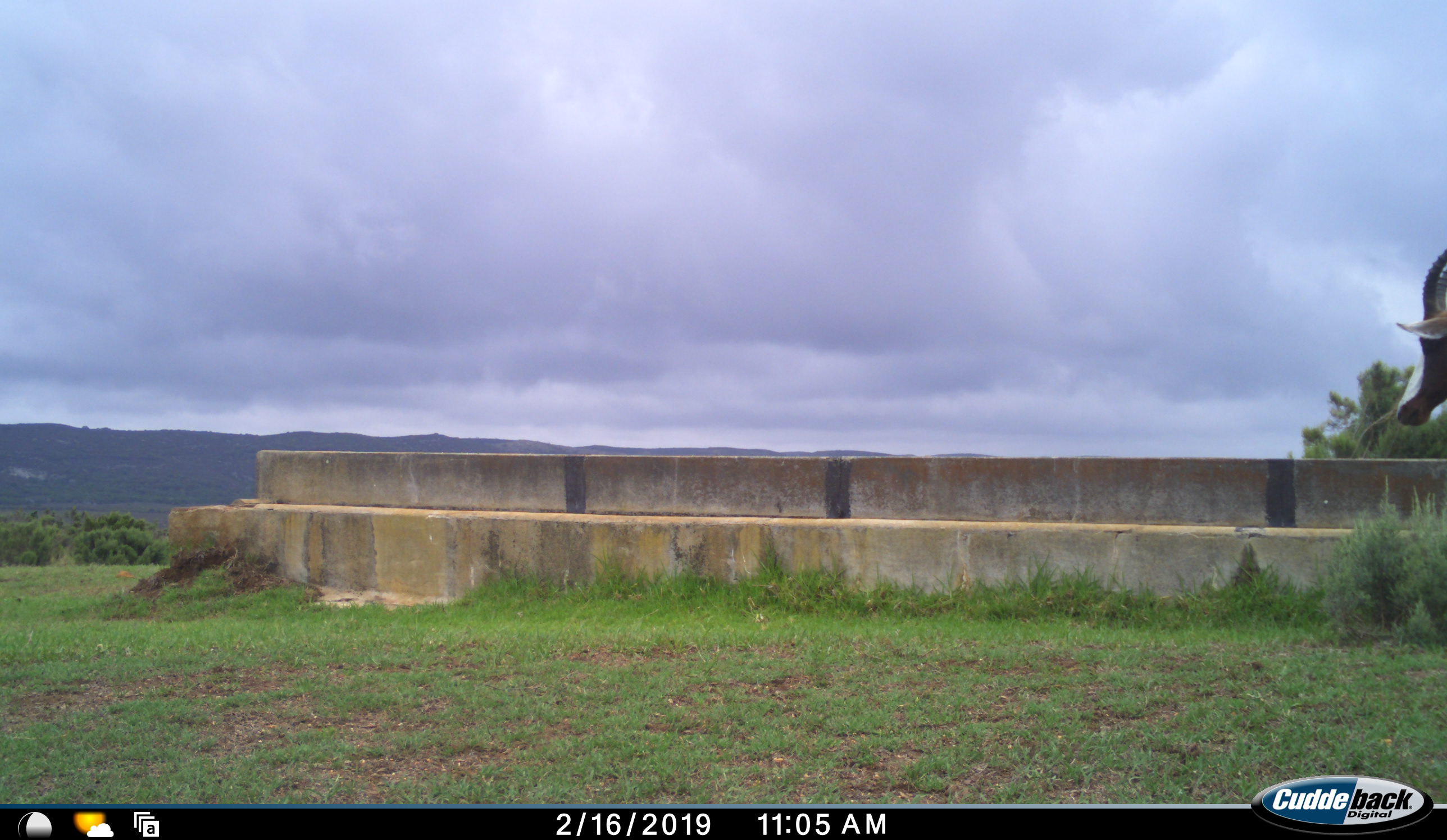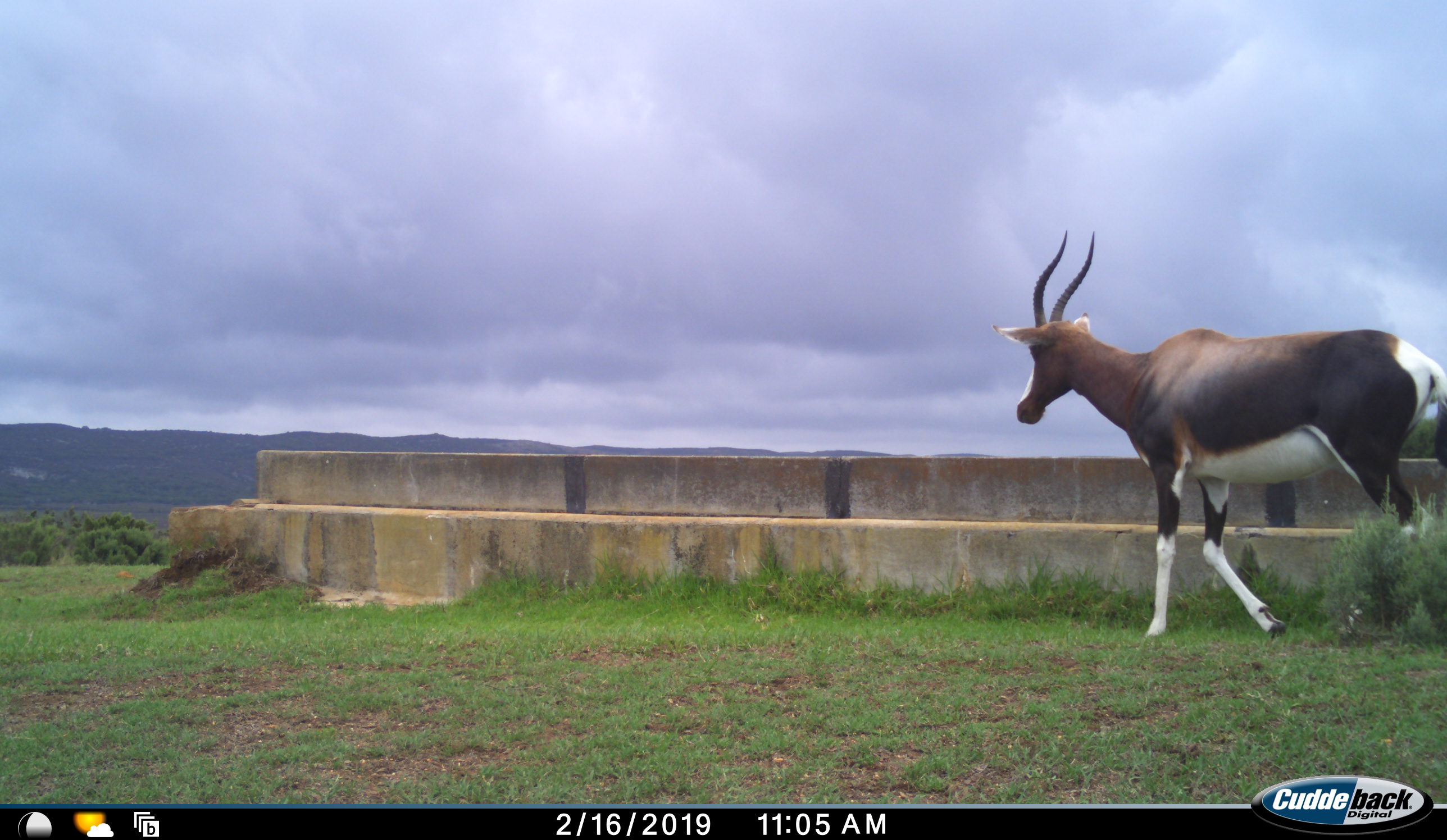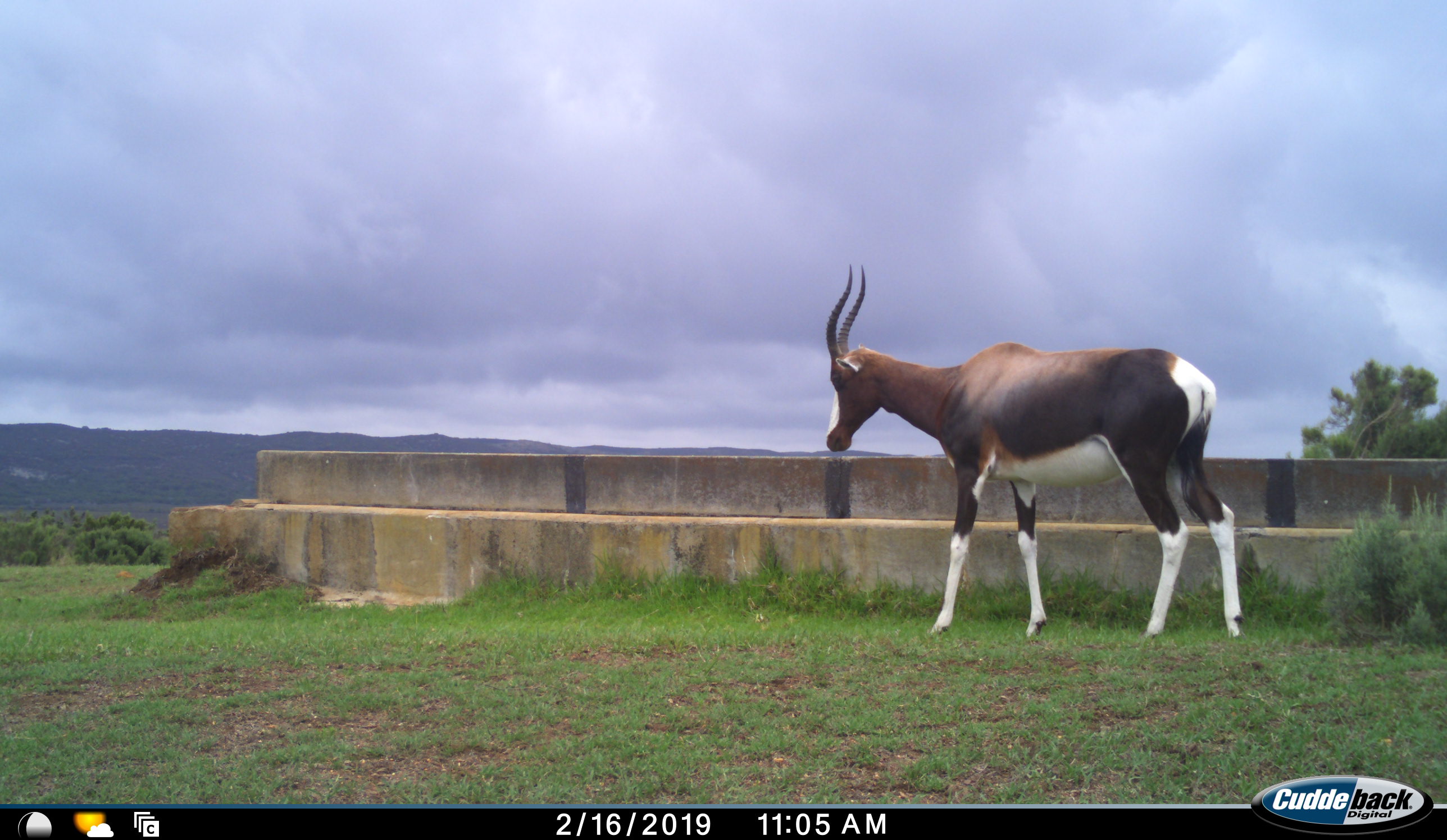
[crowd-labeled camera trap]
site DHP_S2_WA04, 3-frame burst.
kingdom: Animalia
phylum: Chordata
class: Mammalia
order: Artiodactyla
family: Bovidae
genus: Damaliscus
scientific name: Damaliscus pygargus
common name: bontebok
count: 1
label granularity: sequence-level